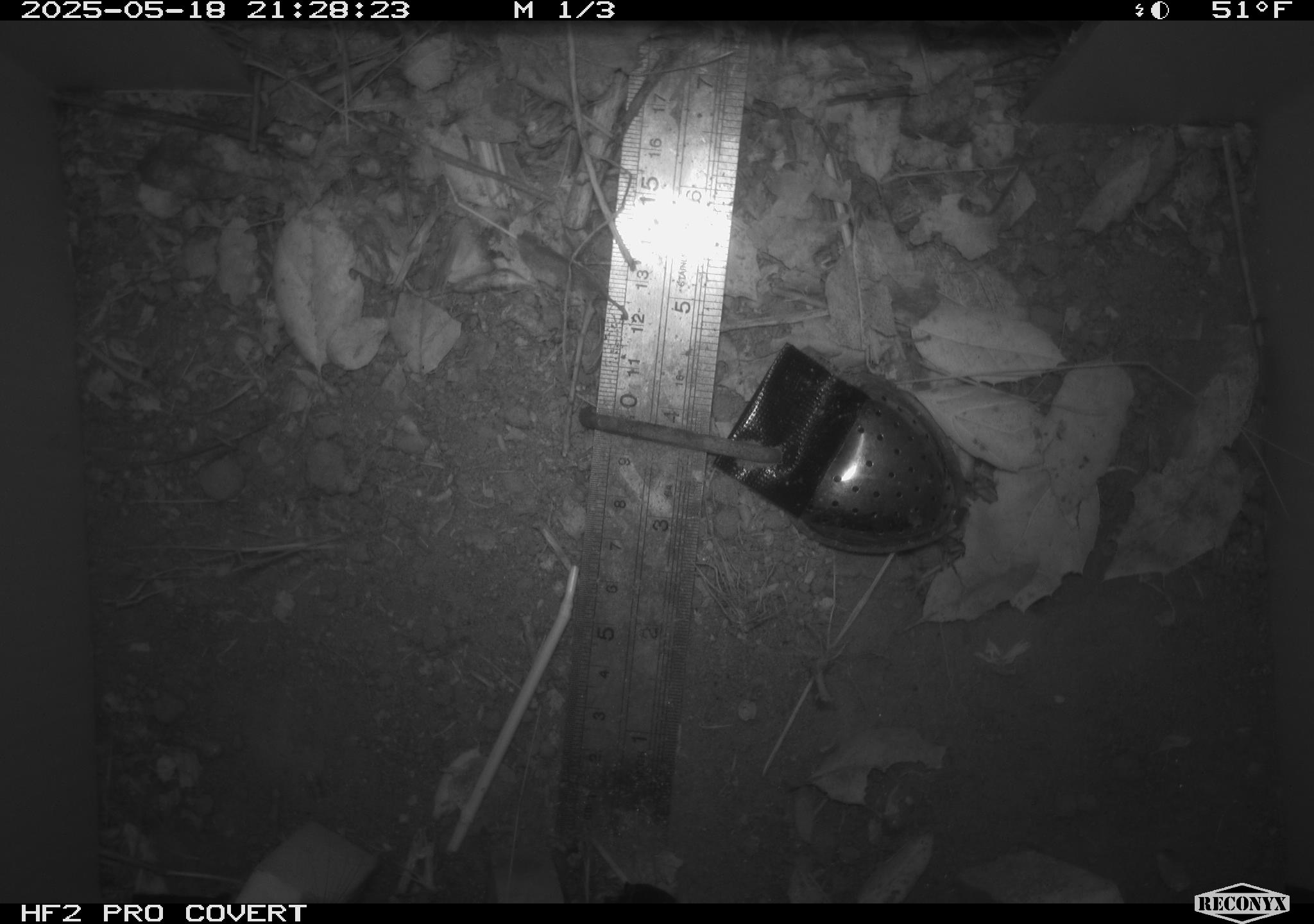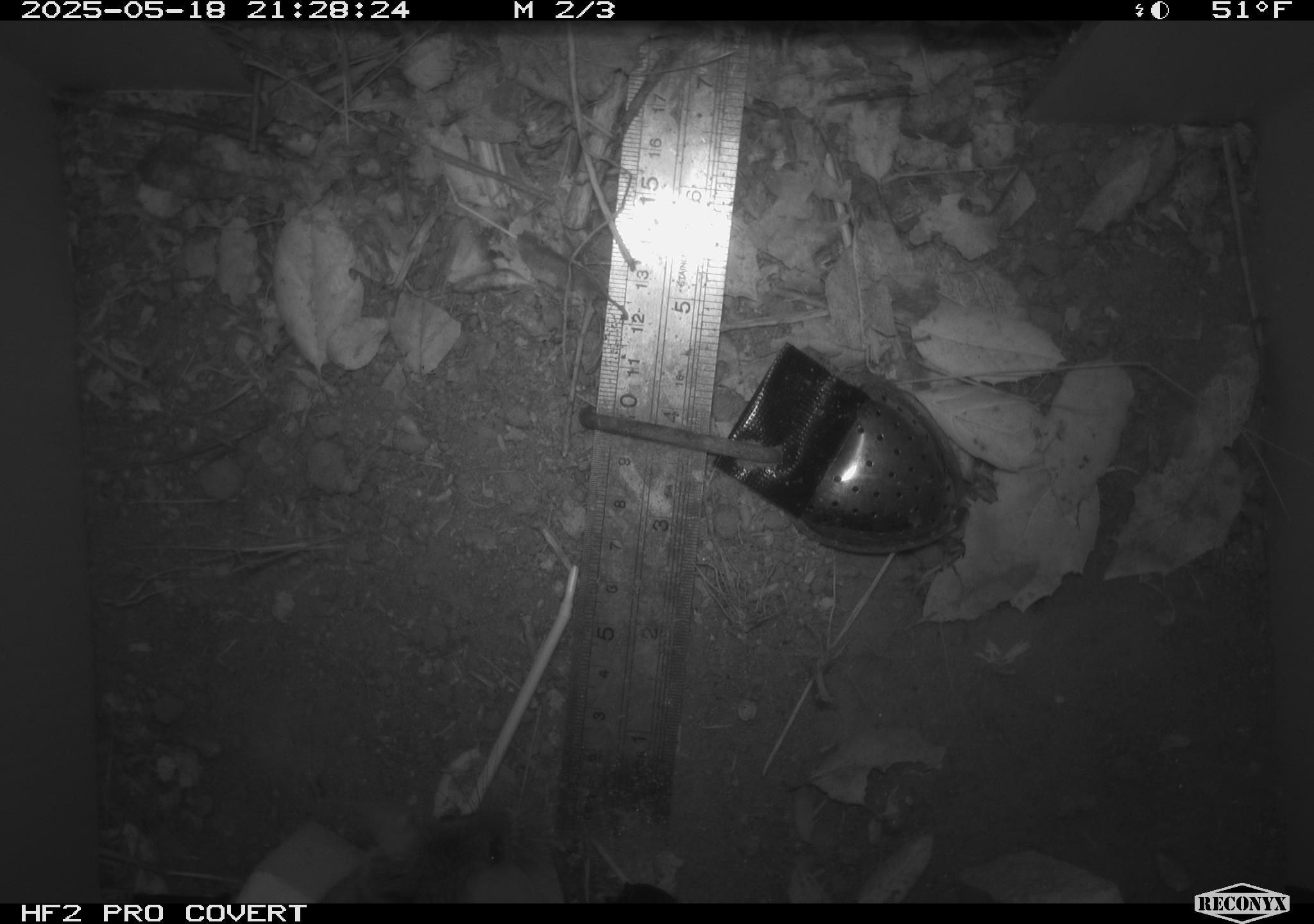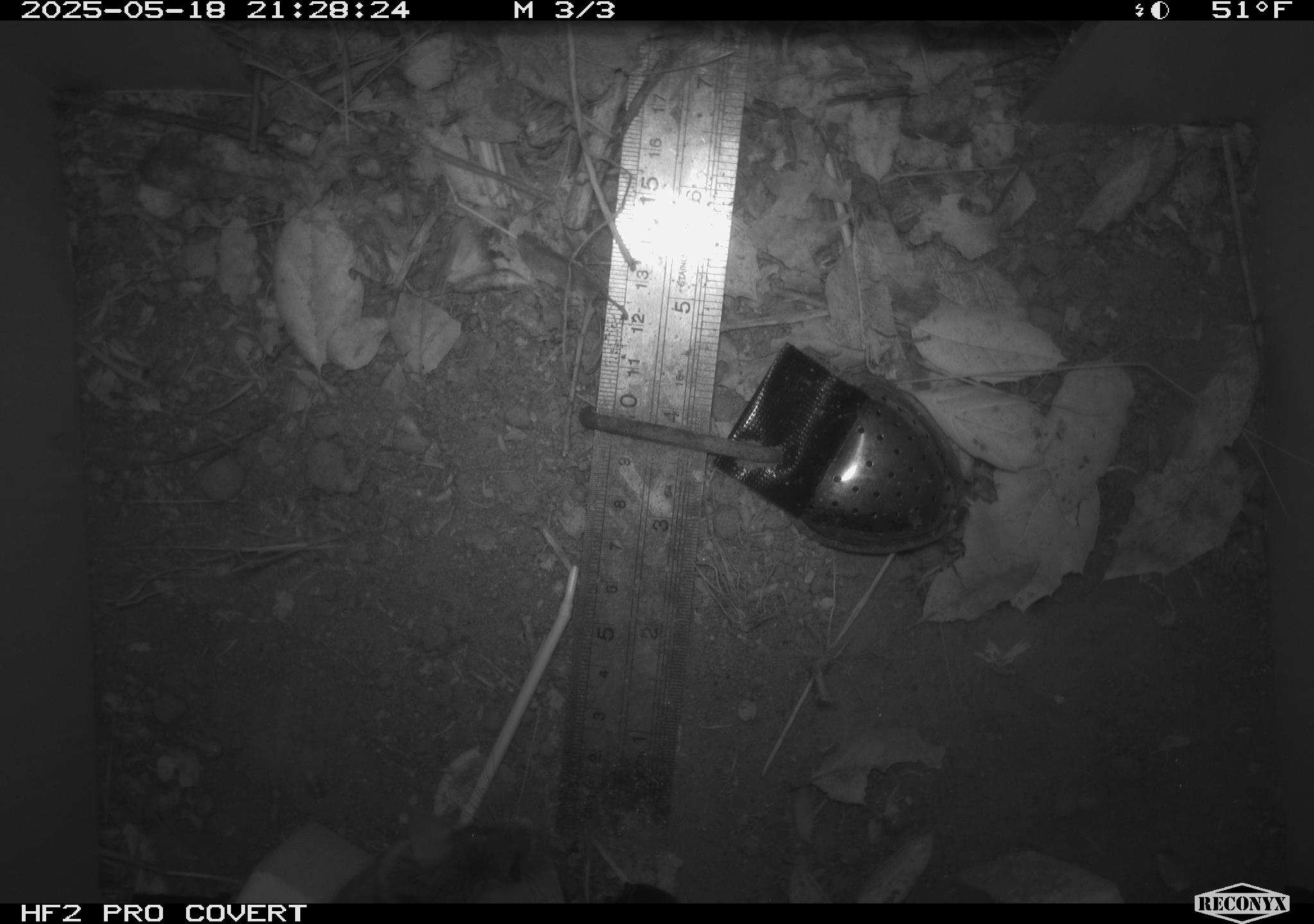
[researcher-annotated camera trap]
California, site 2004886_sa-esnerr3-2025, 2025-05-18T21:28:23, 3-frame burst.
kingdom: Animalia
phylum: Chordata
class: Mammalia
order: Rodentia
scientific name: Rodentia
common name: rodent